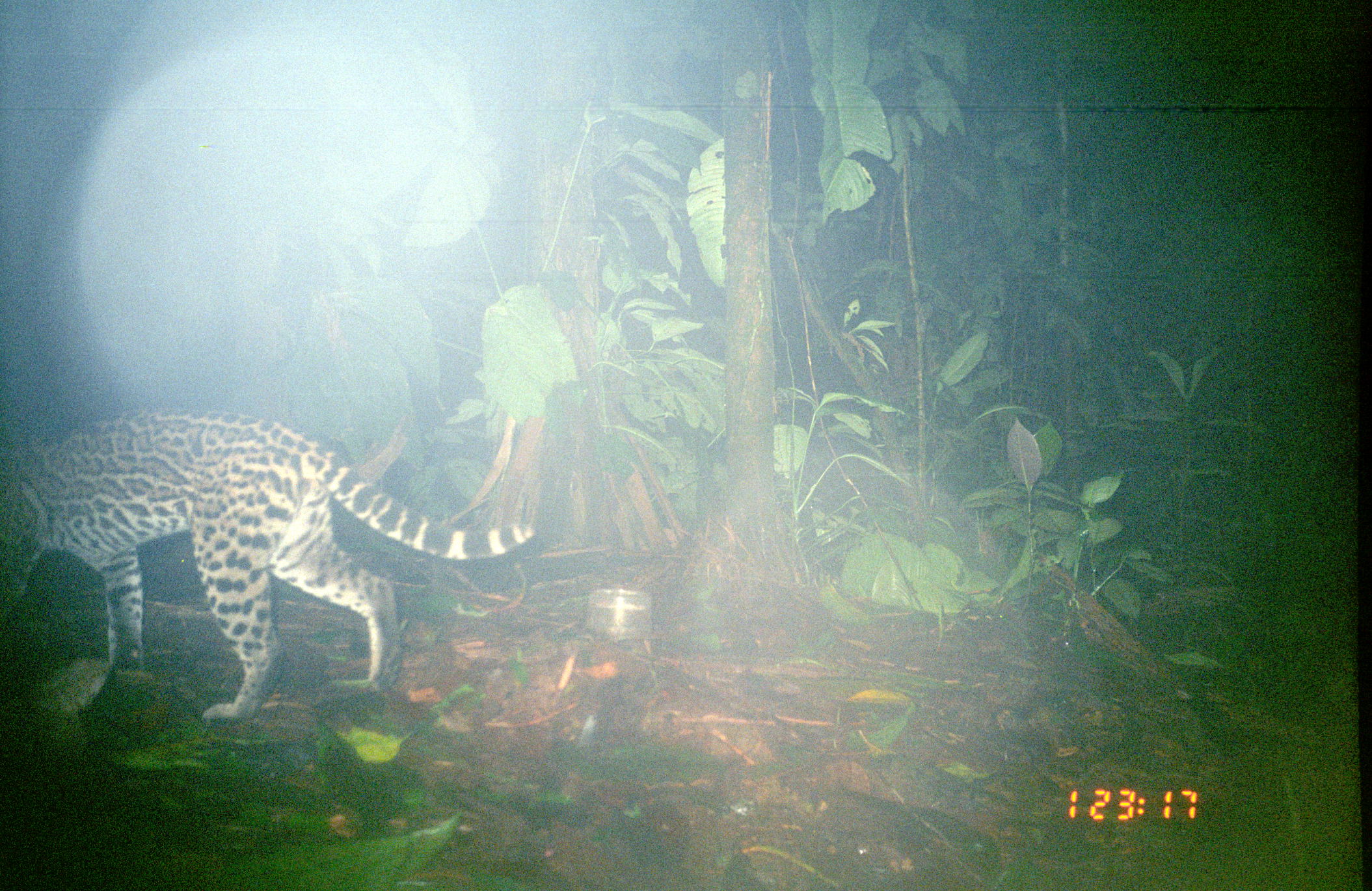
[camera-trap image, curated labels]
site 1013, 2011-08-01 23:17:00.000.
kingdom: Animalia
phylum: Chordata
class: Mammalia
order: Carnivora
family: Felidae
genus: Leopardus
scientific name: Leopardus pardalis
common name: ocelot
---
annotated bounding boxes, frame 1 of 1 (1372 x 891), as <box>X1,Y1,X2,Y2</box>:
leopardus pardalis: <box>1,407,543,724</box>